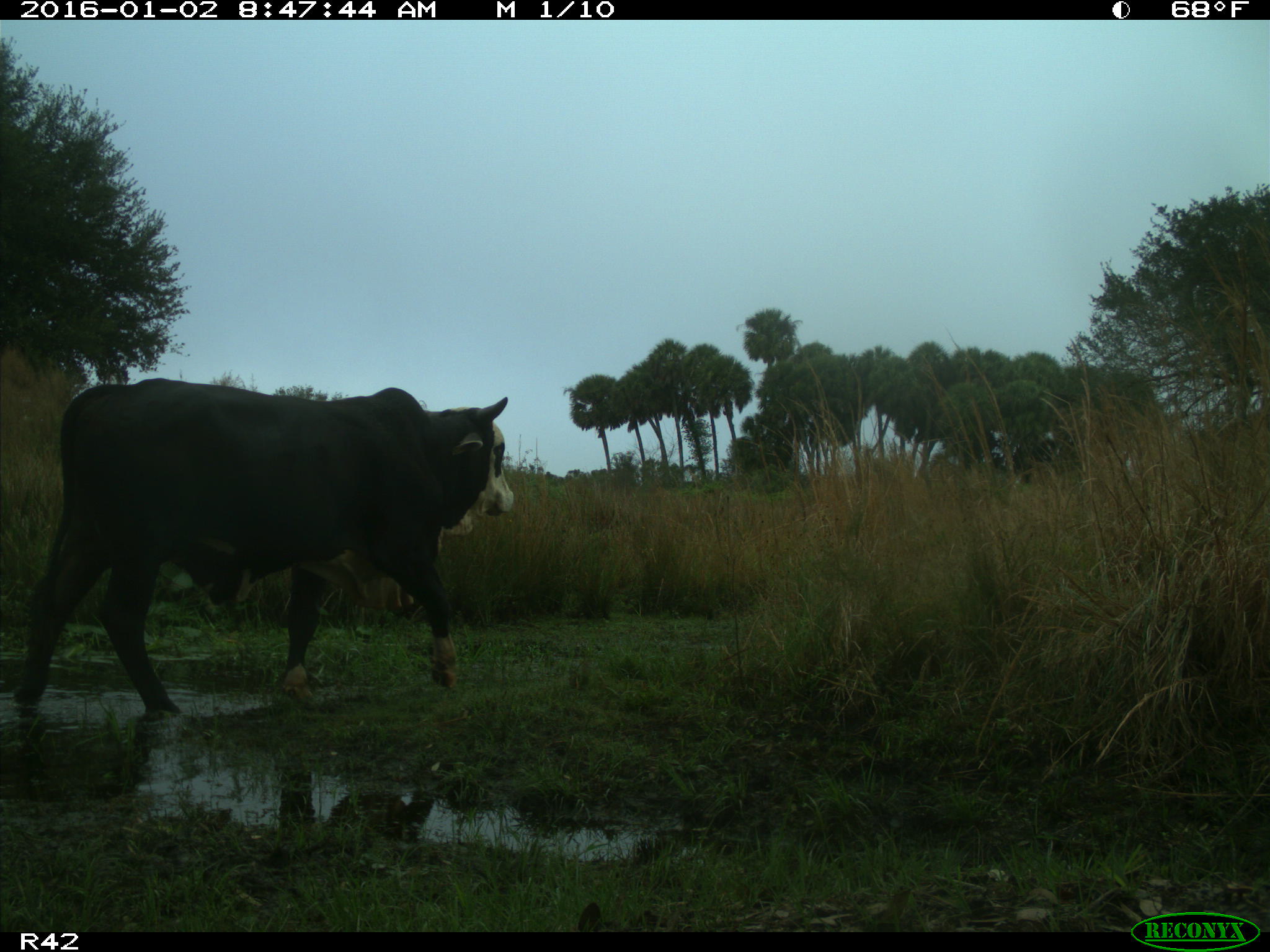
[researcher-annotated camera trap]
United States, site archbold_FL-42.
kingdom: Animalia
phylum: Chordata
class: Mammalia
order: Artiodactyla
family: Bovidae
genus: Bos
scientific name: Bos taurus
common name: domestic cow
Bos taurus (domestic cow).